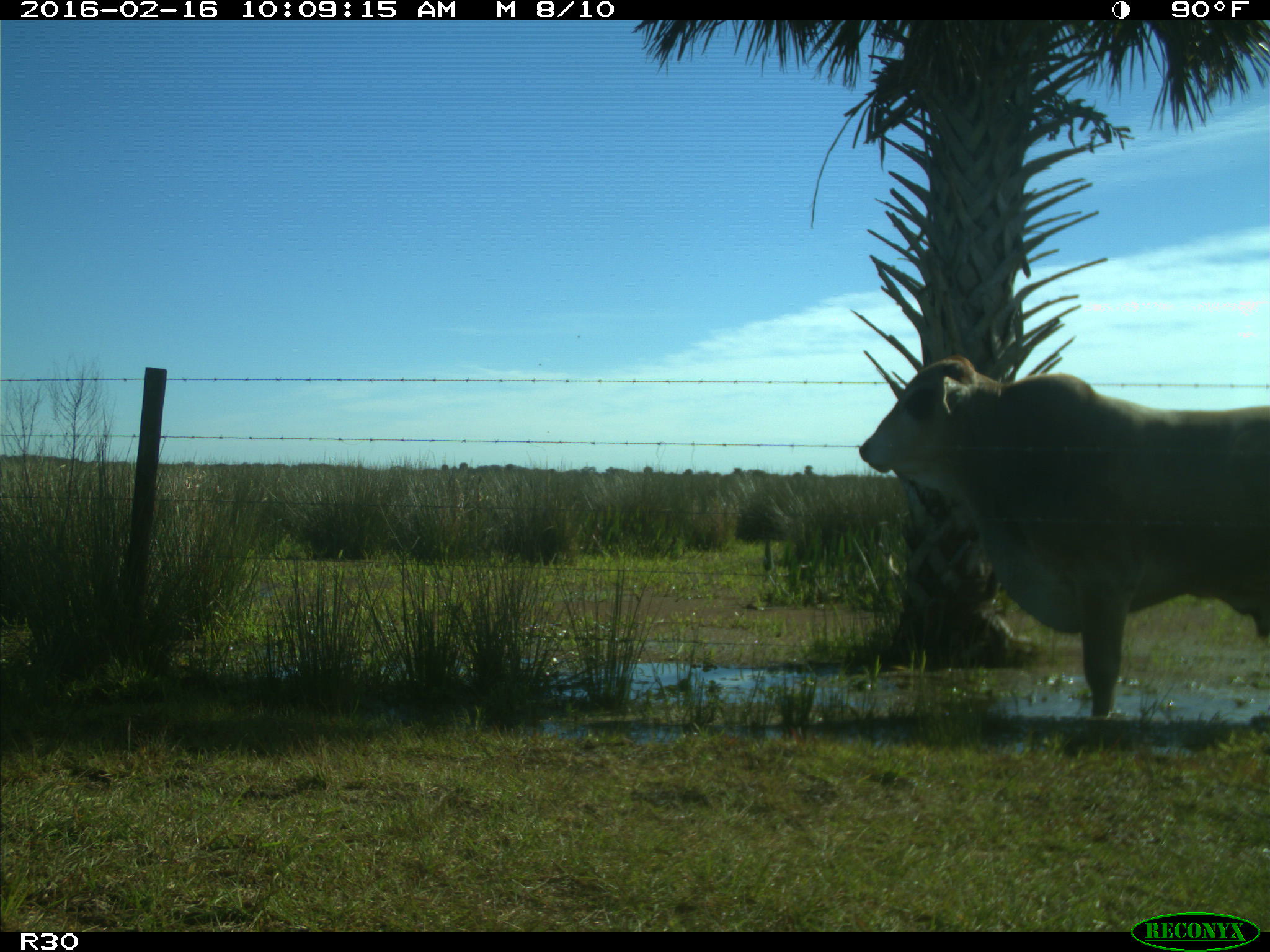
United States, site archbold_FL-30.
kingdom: Animalia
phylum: Chordata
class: Mammalia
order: Artiodactyla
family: Bovidae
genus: Bos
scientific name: Bos taurus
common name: domestic cow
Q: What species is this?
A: Bos taurus (domestic cow).